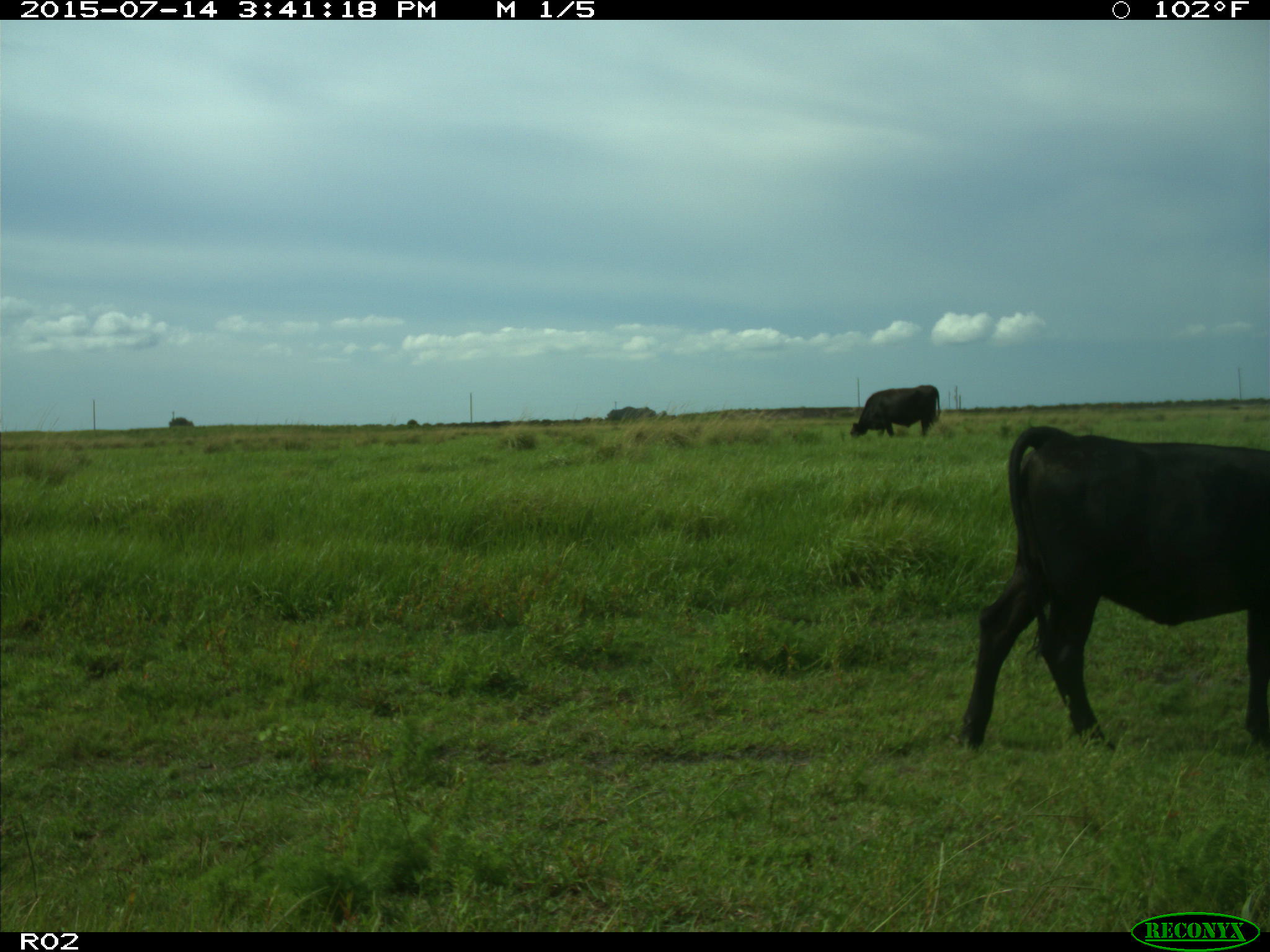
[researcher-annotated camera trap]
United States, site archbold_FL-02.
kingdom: Animalia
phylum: Chordata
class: Mammalia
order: Artiodactyla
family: Bovidae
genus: Bos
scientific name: Bos taurus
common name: domestic cow